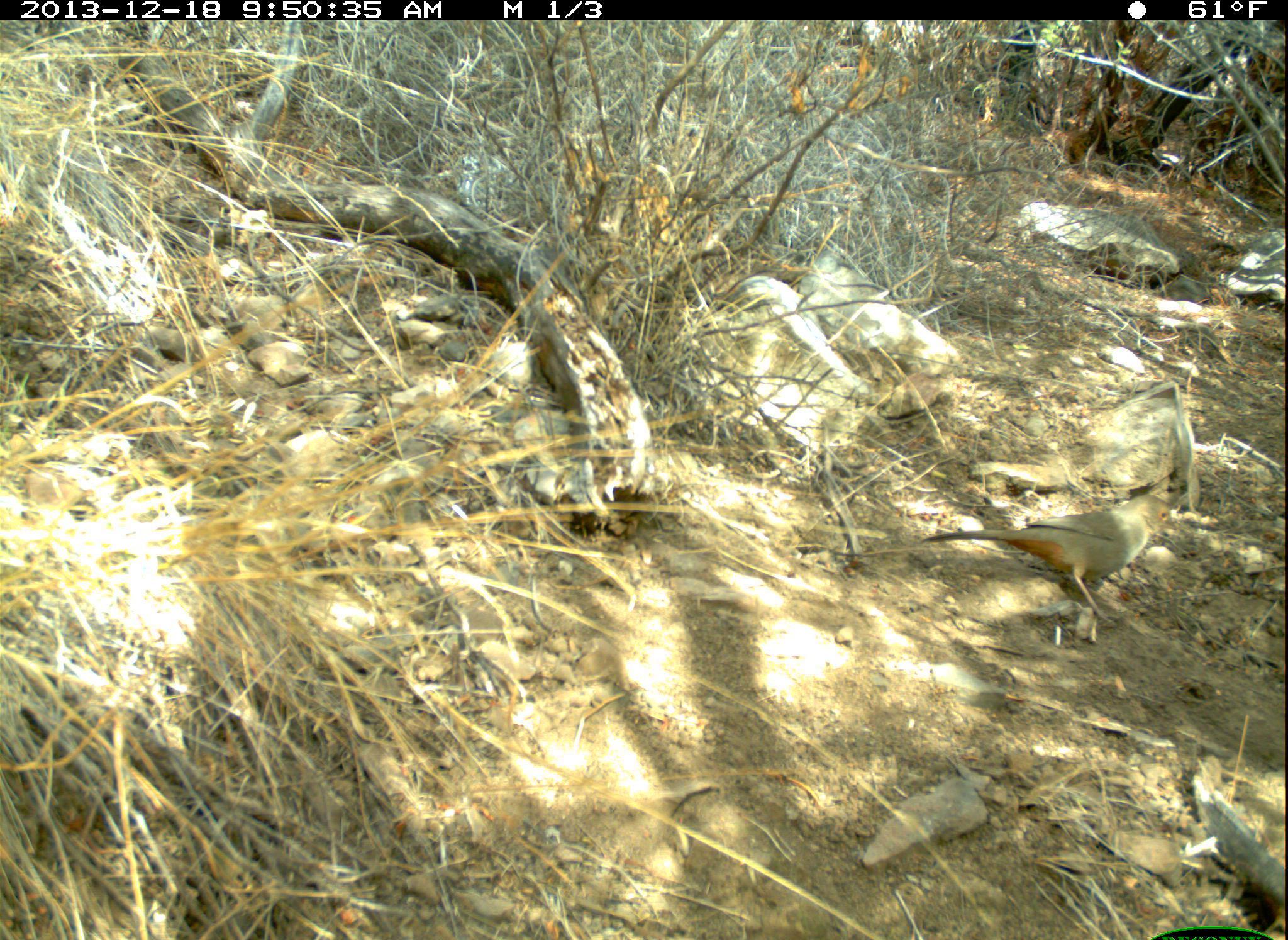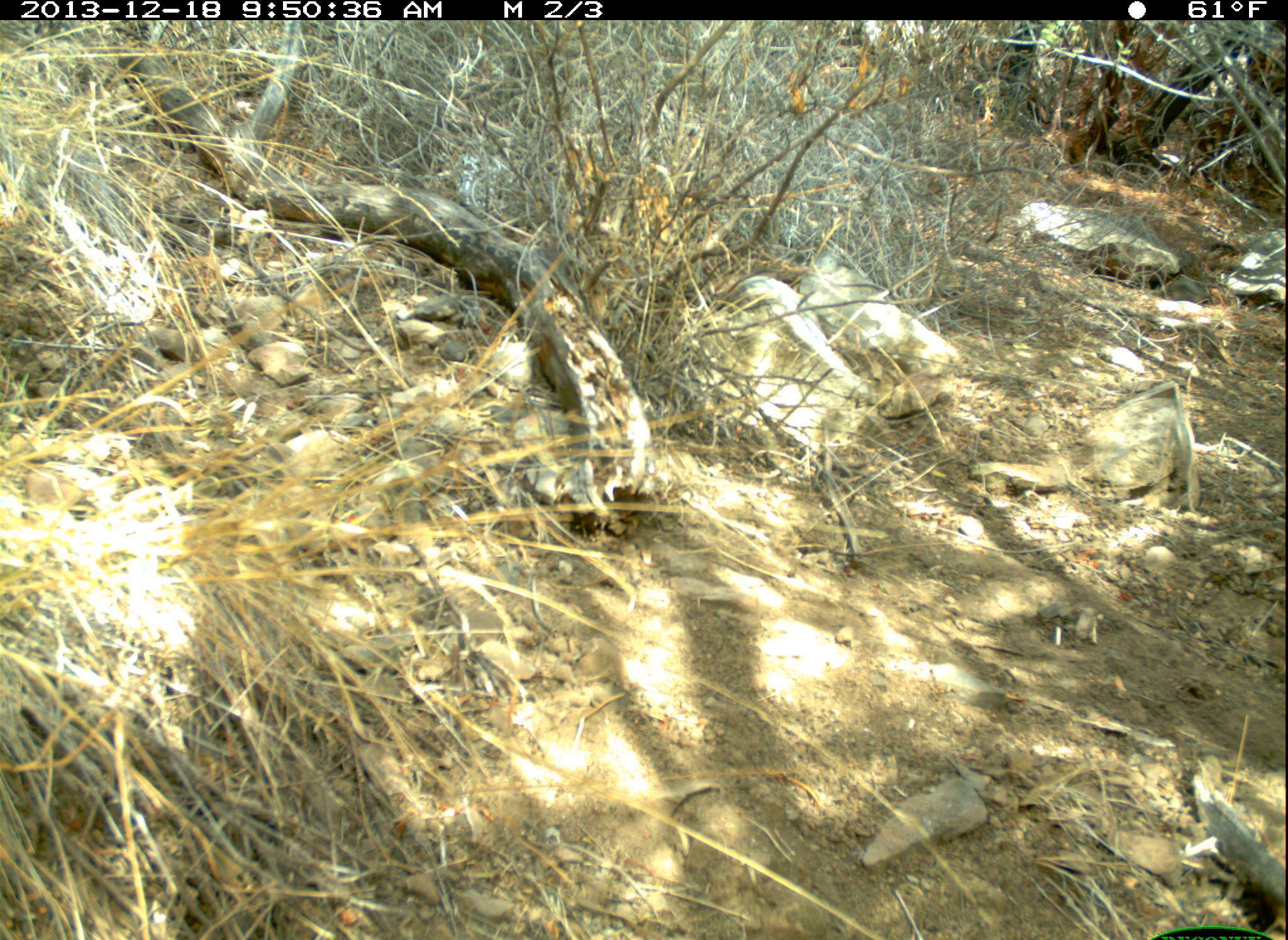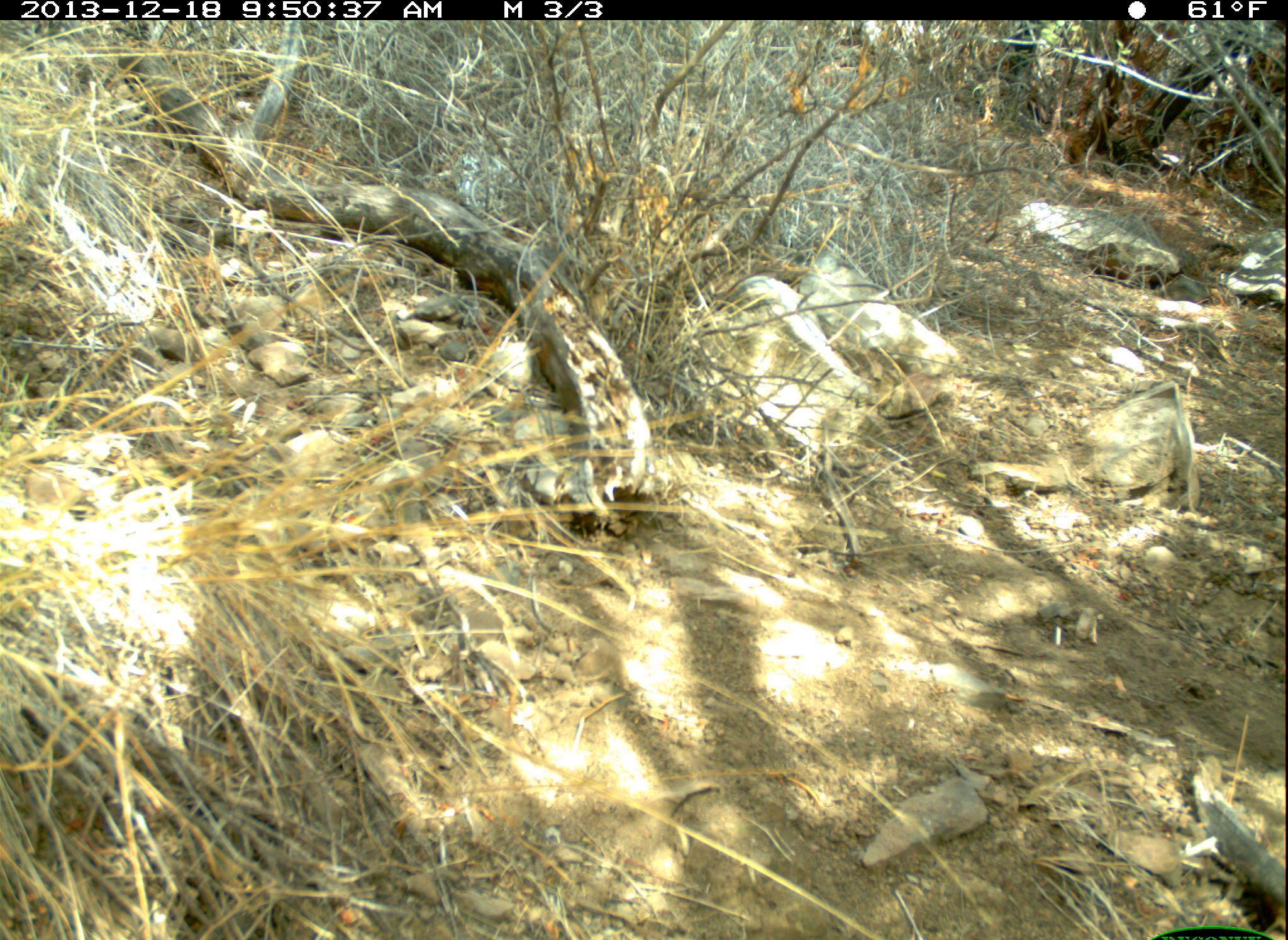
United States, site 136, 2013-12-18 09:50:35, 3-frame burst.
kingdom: Animalia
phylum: Chordata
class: Aves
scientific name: Aves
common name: bird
Bird (Aves).